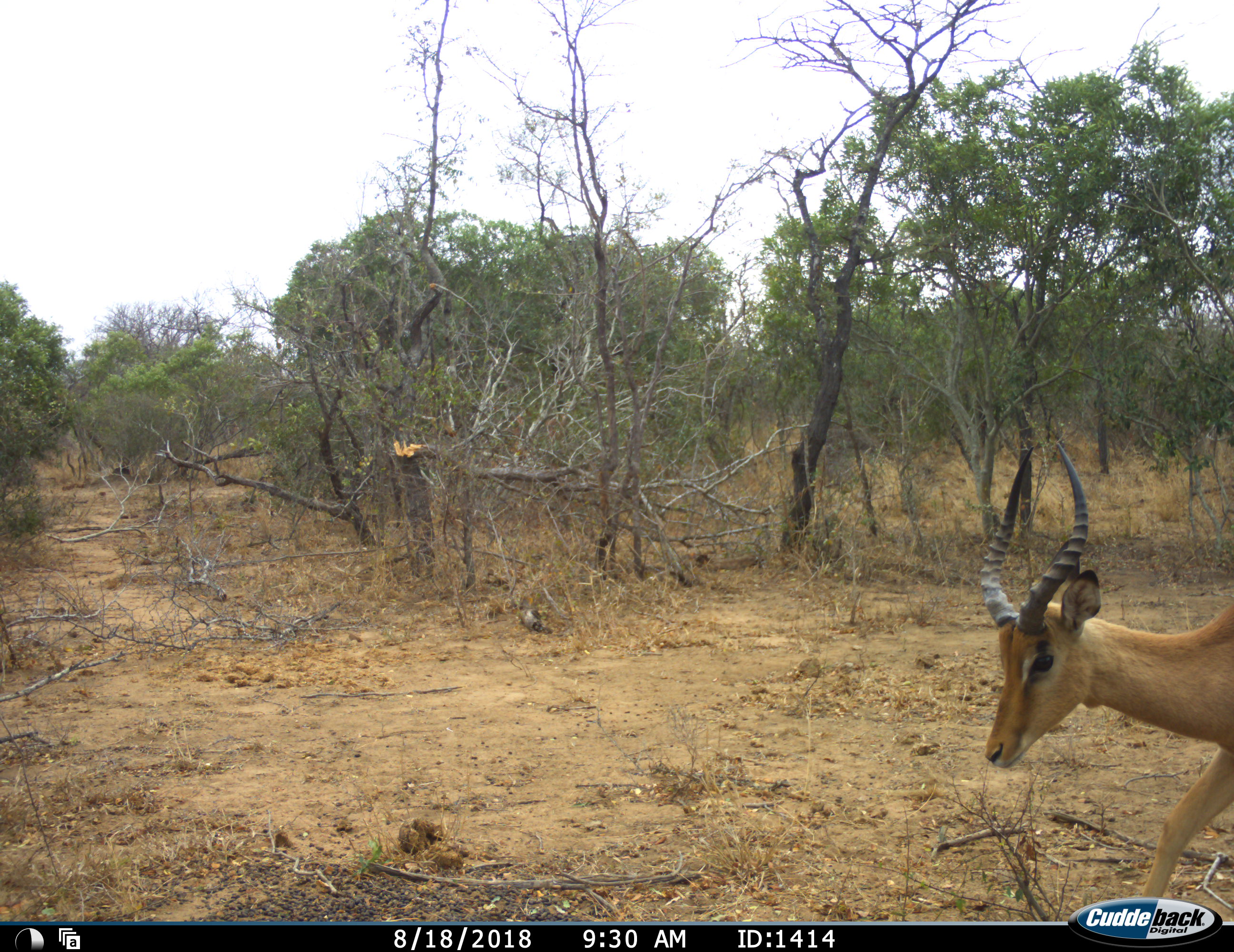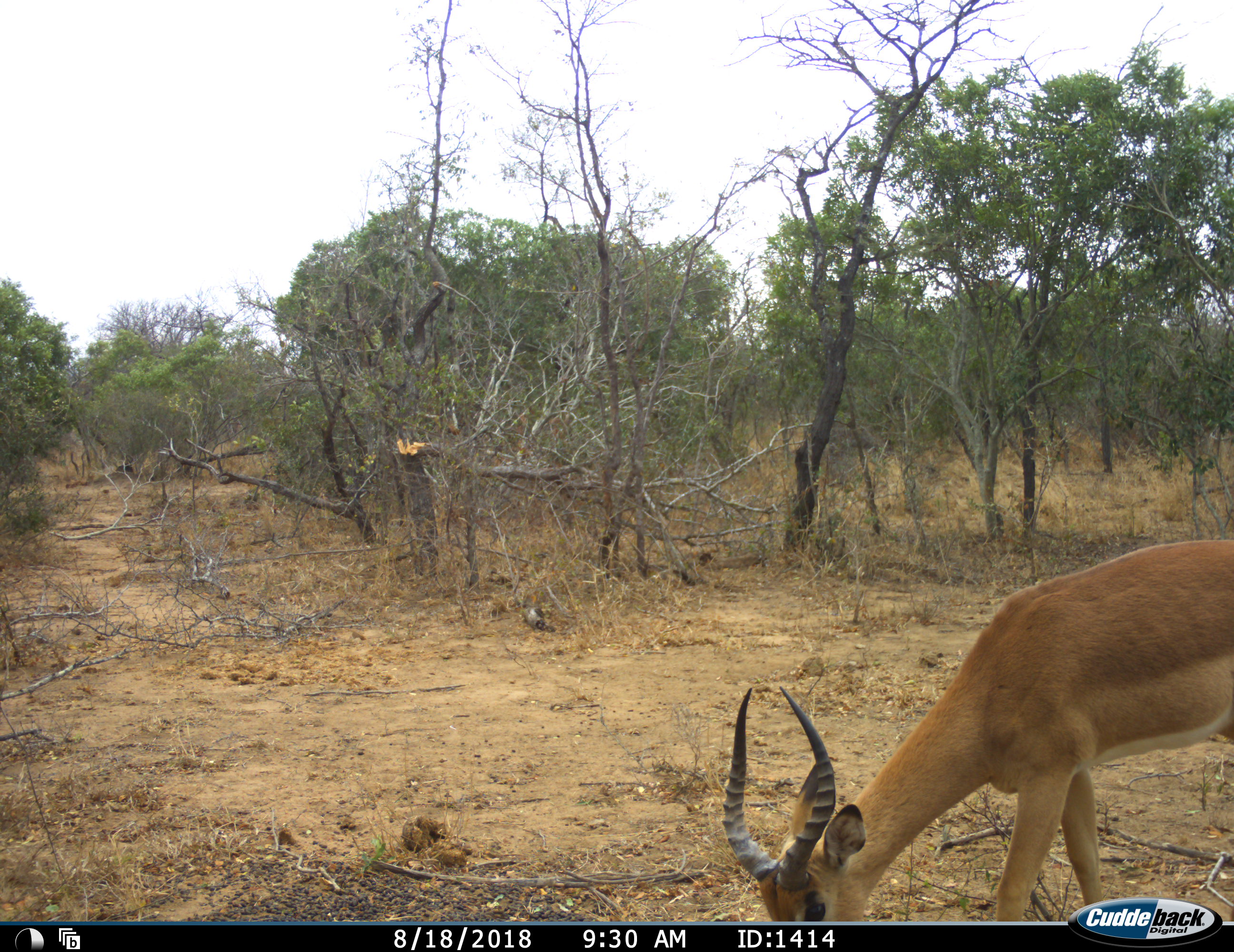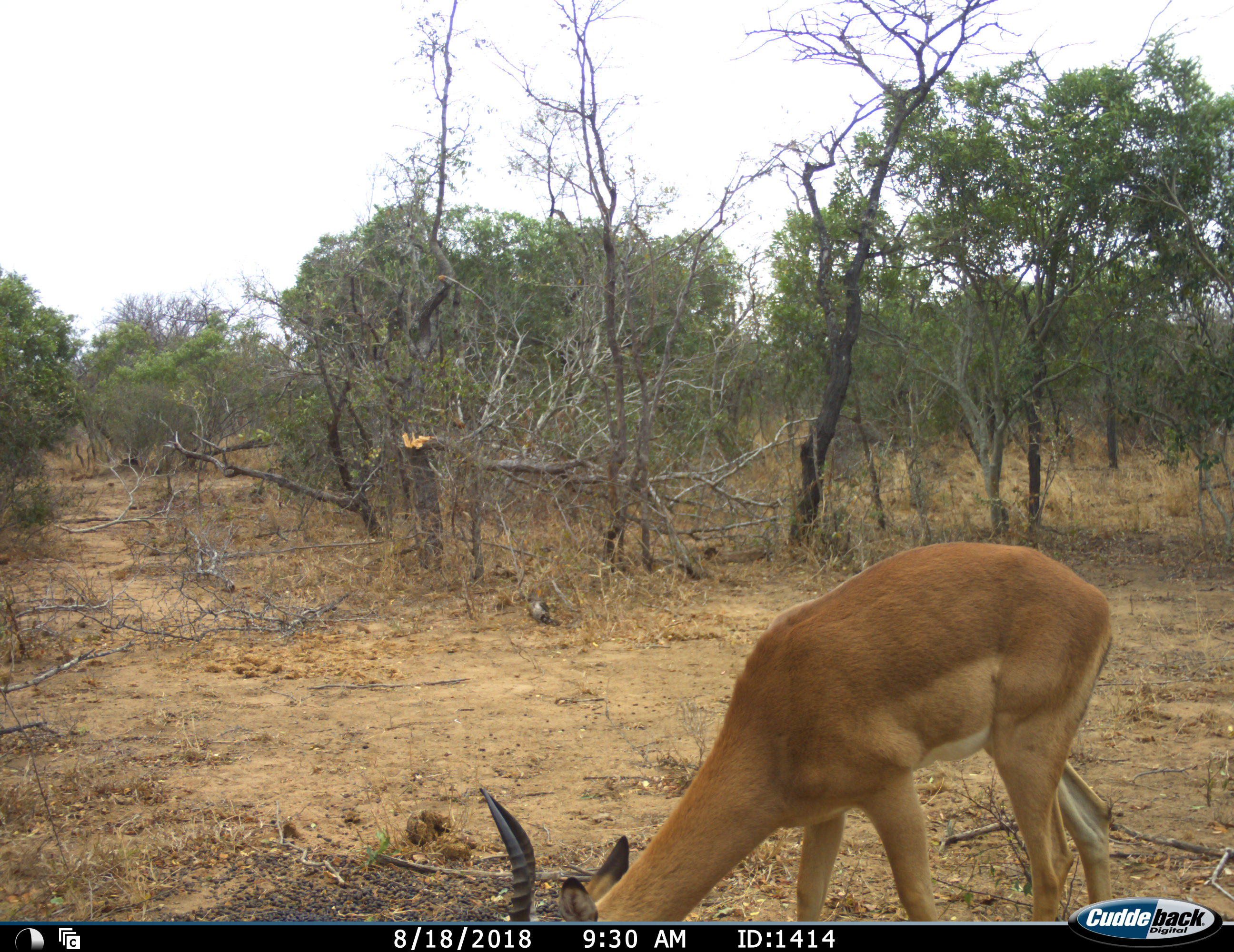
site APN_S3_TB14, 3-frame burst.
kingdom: Animalia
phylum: Chordata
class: Mammalia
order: Artiodactyla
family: Bovidae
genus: Aepyceros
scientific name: Aepyceros melampus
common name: impala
Impala (Aepyceros melampus), count 1. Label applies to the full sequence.